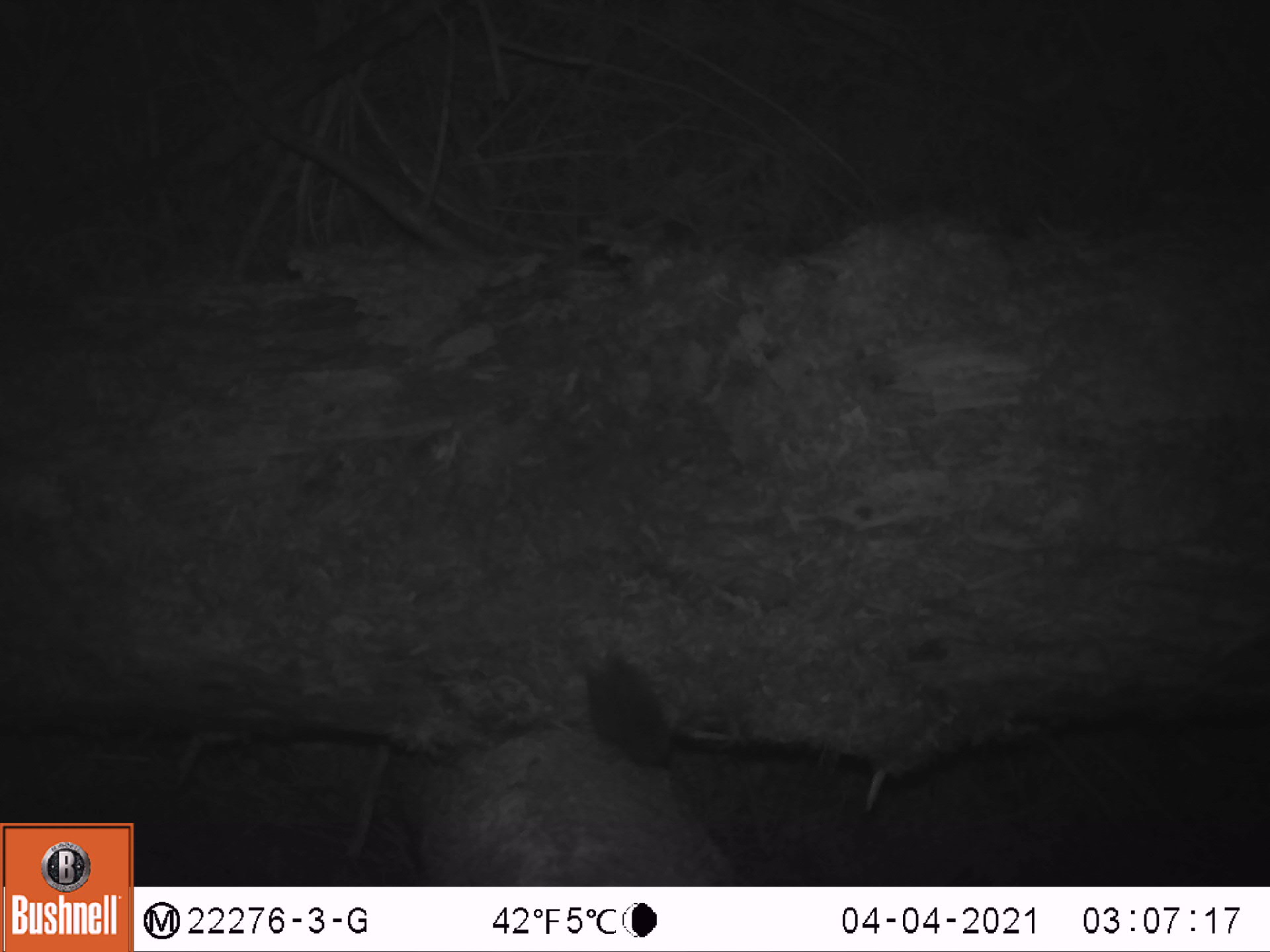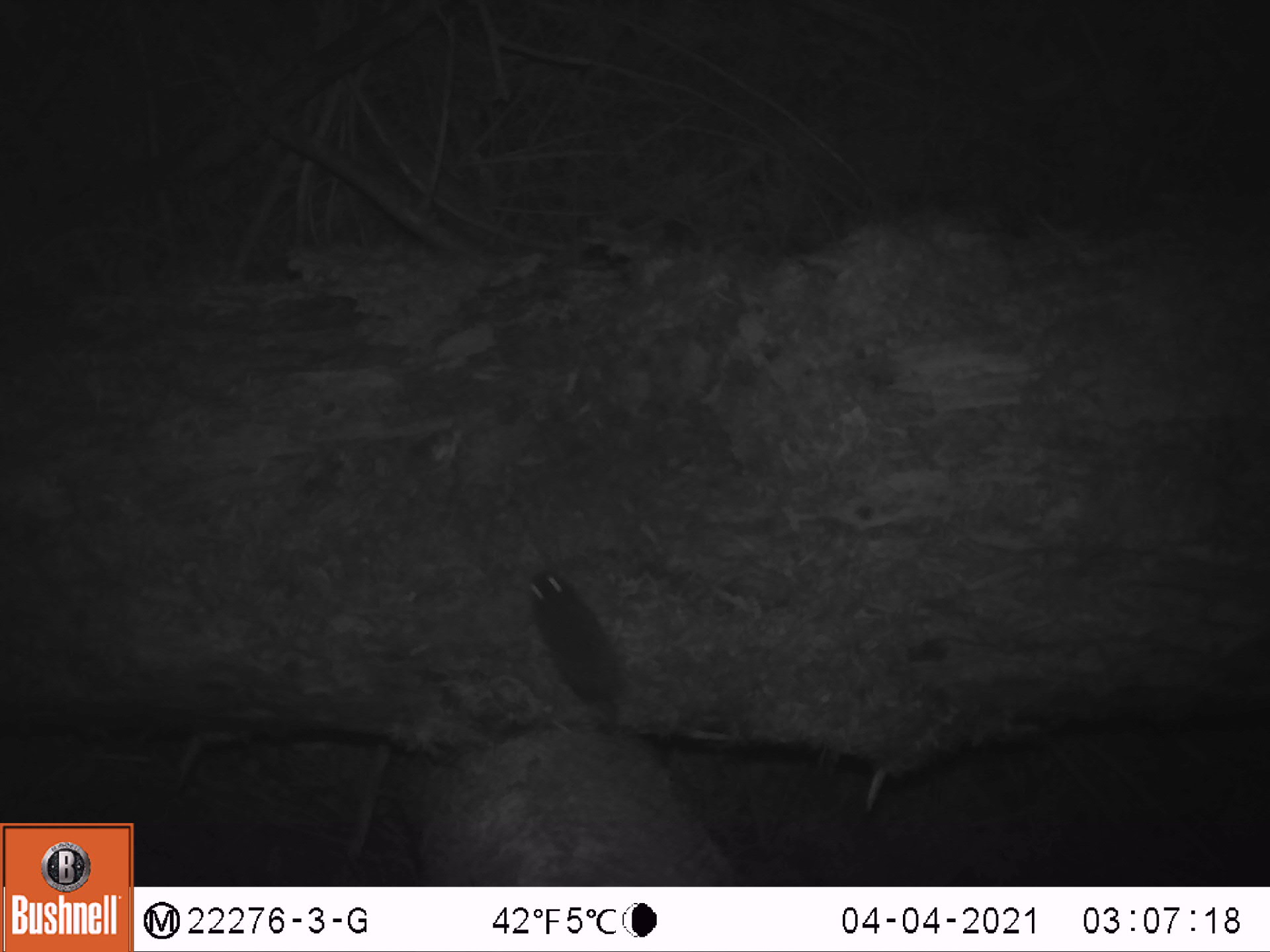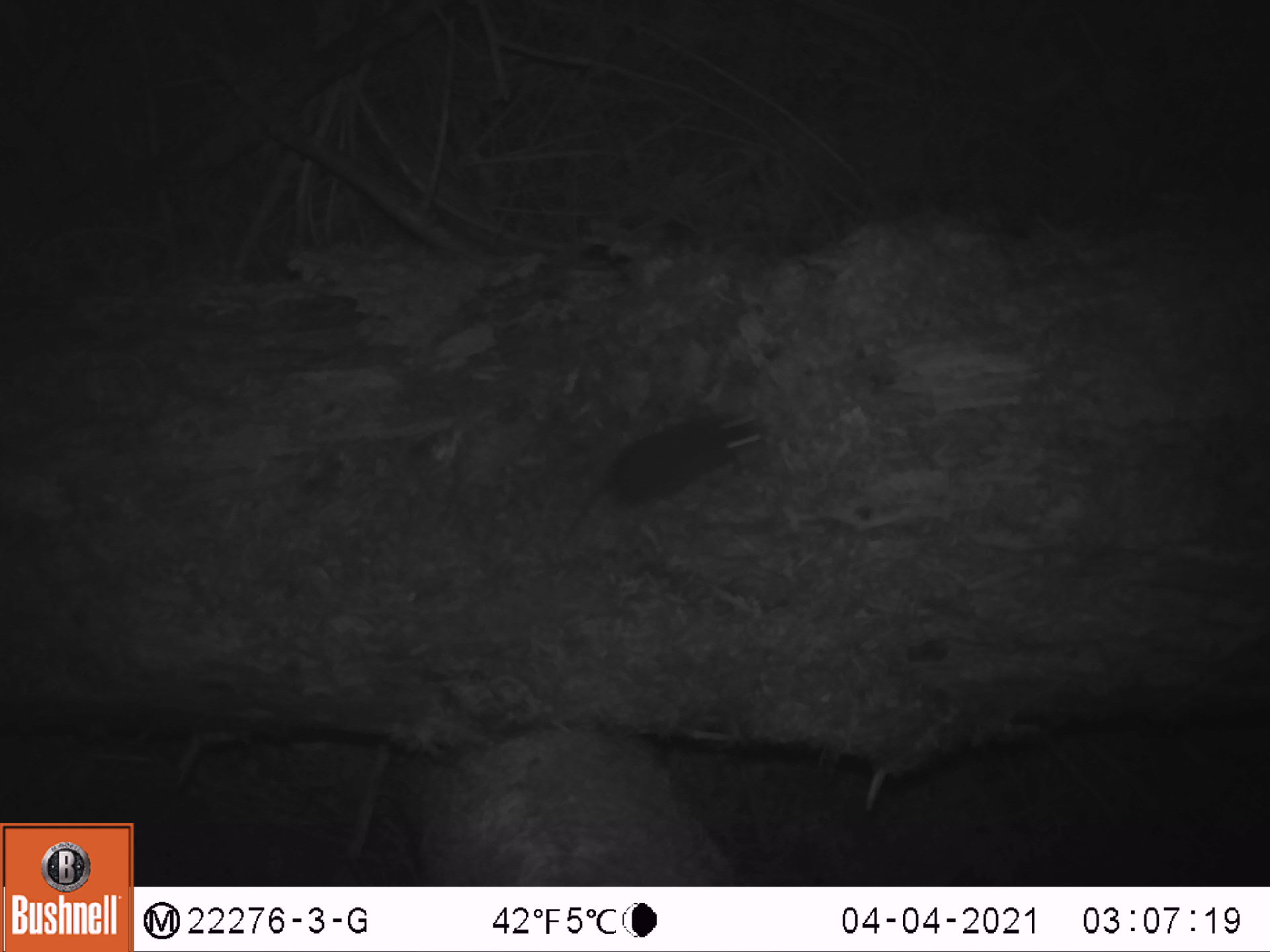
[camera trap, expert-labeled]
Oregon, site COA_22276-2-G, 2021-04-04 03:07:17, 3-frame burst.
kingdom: Animalia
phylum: Chordata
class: Mammalia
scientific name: Mammalia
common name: small mammal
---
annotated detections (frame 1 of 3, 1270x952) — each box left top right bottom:
small mammal: 513 593 755 862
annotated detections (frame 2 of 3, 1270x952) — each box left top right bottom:
small mammal: 469 519 706 798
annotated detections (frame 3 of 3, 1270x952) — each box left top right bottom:
small mammal: 498 373 842 591